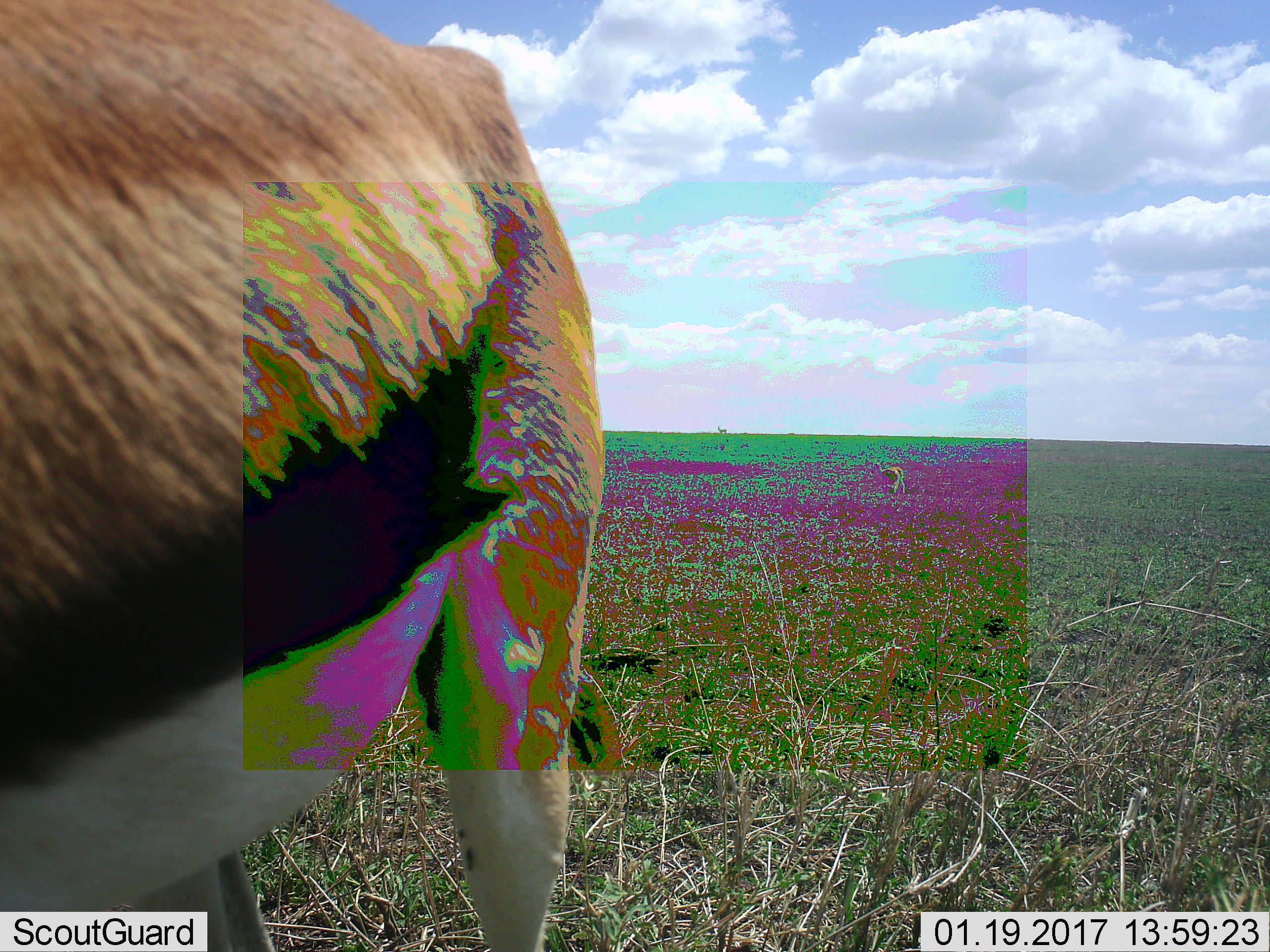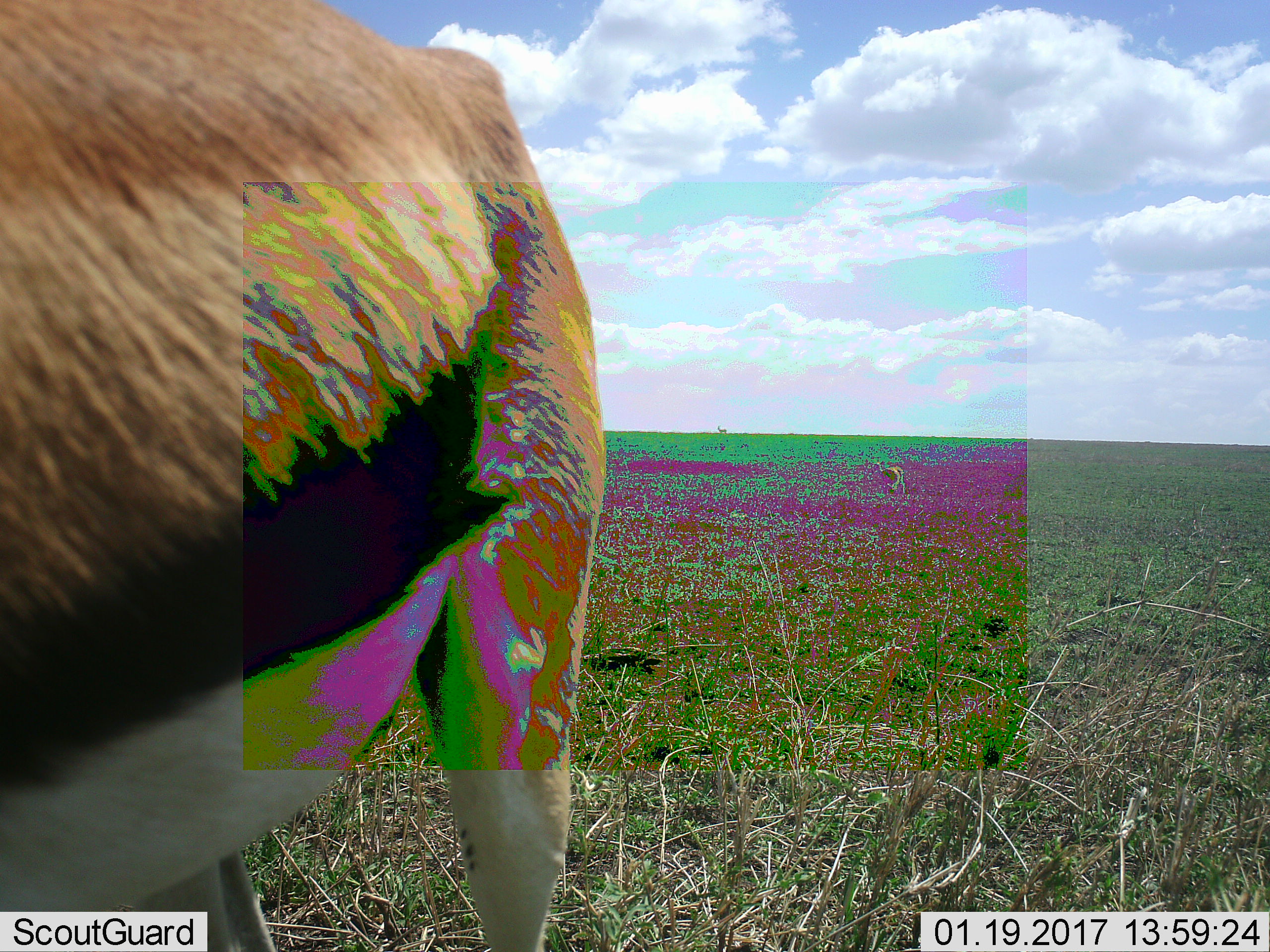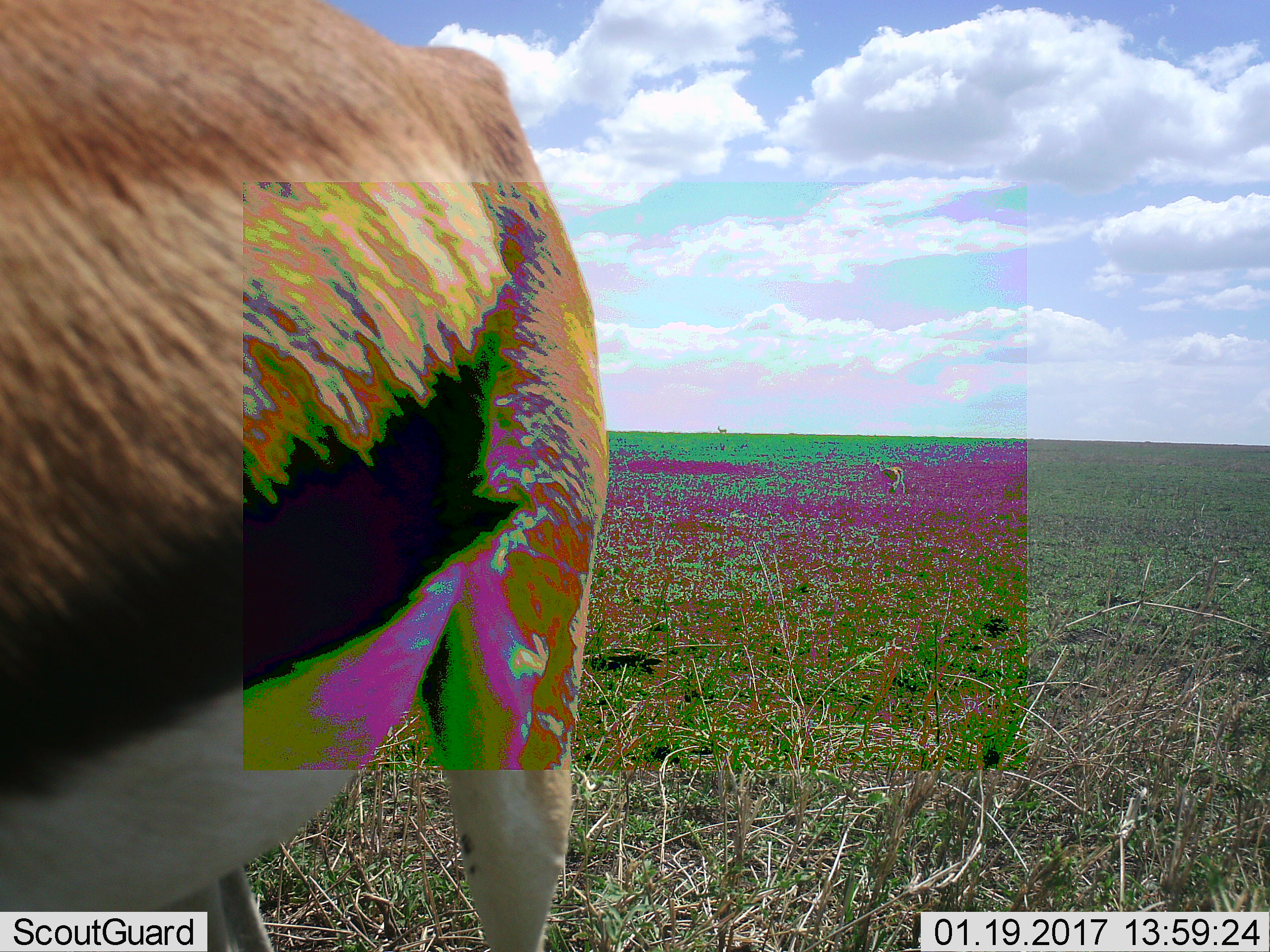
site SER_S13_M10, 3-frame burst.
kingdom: Animalia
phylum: Chordata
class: Mammalia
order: Artiodactyla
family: Bovidae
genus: Eudorcas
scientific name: Eudorcas thomsonii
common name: thomson's gazelle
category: gazellethomsons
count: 1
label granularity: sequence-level